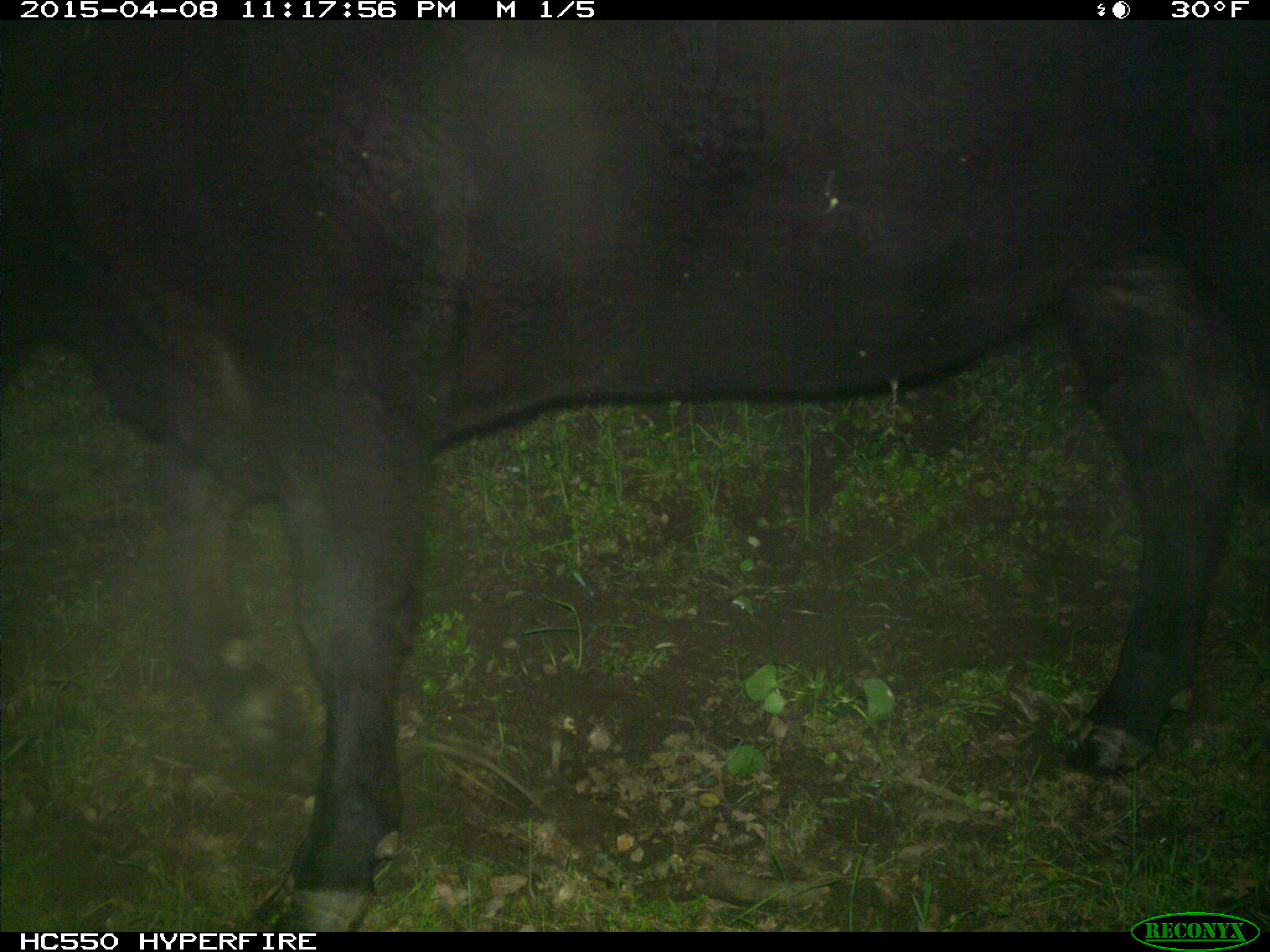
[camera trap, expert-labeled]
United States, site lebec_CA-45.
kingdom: Animalia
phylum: Chordata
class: Mammalia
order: Artiodactyla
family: Bovidae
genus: Bos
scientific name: Bos taurus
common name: domestic cow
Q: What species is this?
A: Bos taurus (domestic cow).